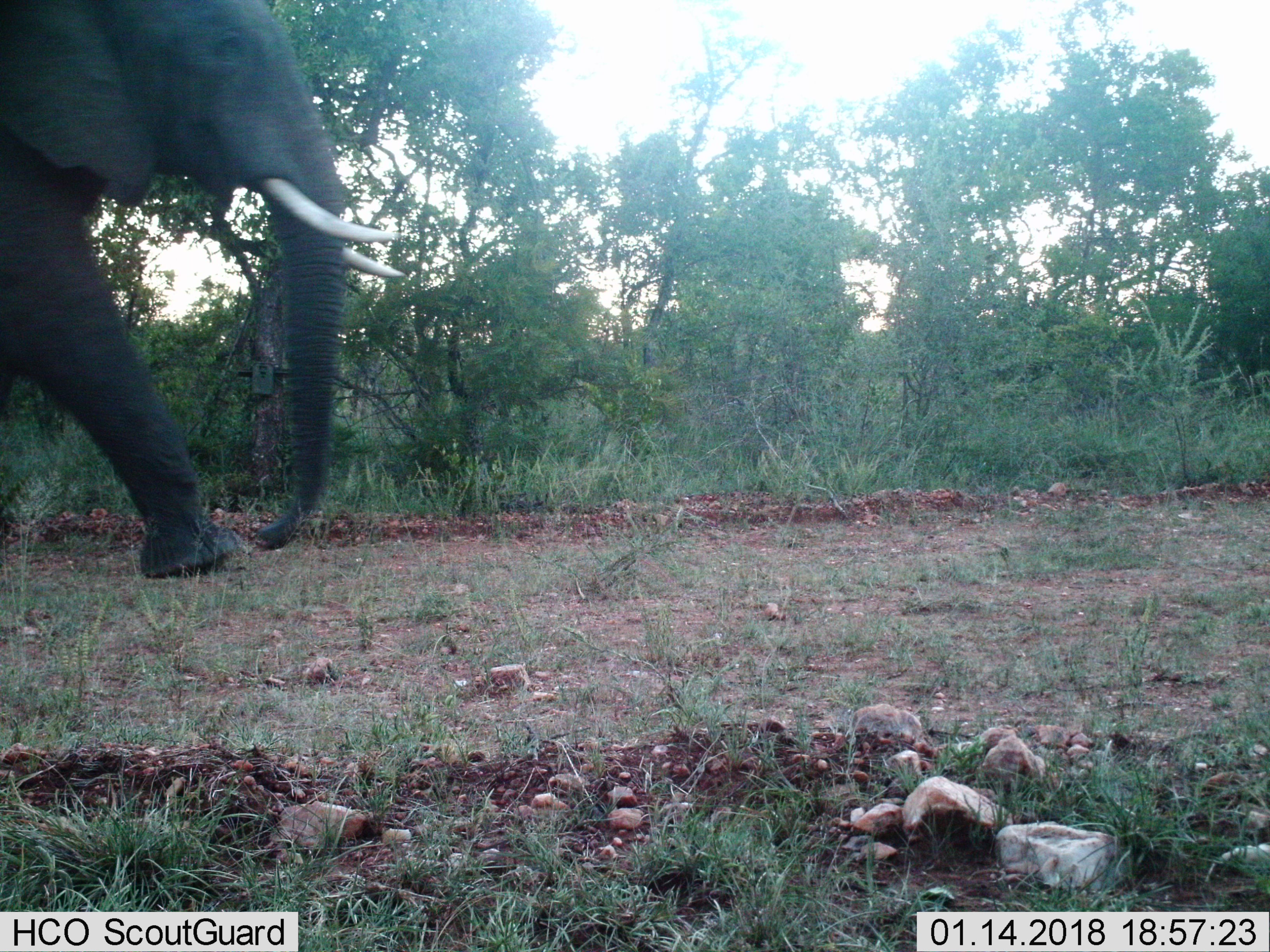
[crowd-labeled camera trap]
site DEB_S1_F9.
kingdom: Animalia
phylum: Chordata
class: Mammalia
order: Proboscidea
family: Elephantidae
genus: Loxodonta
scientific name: Loxodonta africana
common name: african bush elephant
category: elephant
Elephant (african bush elephant) (Loxodonta africana), count 1. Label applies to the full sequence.